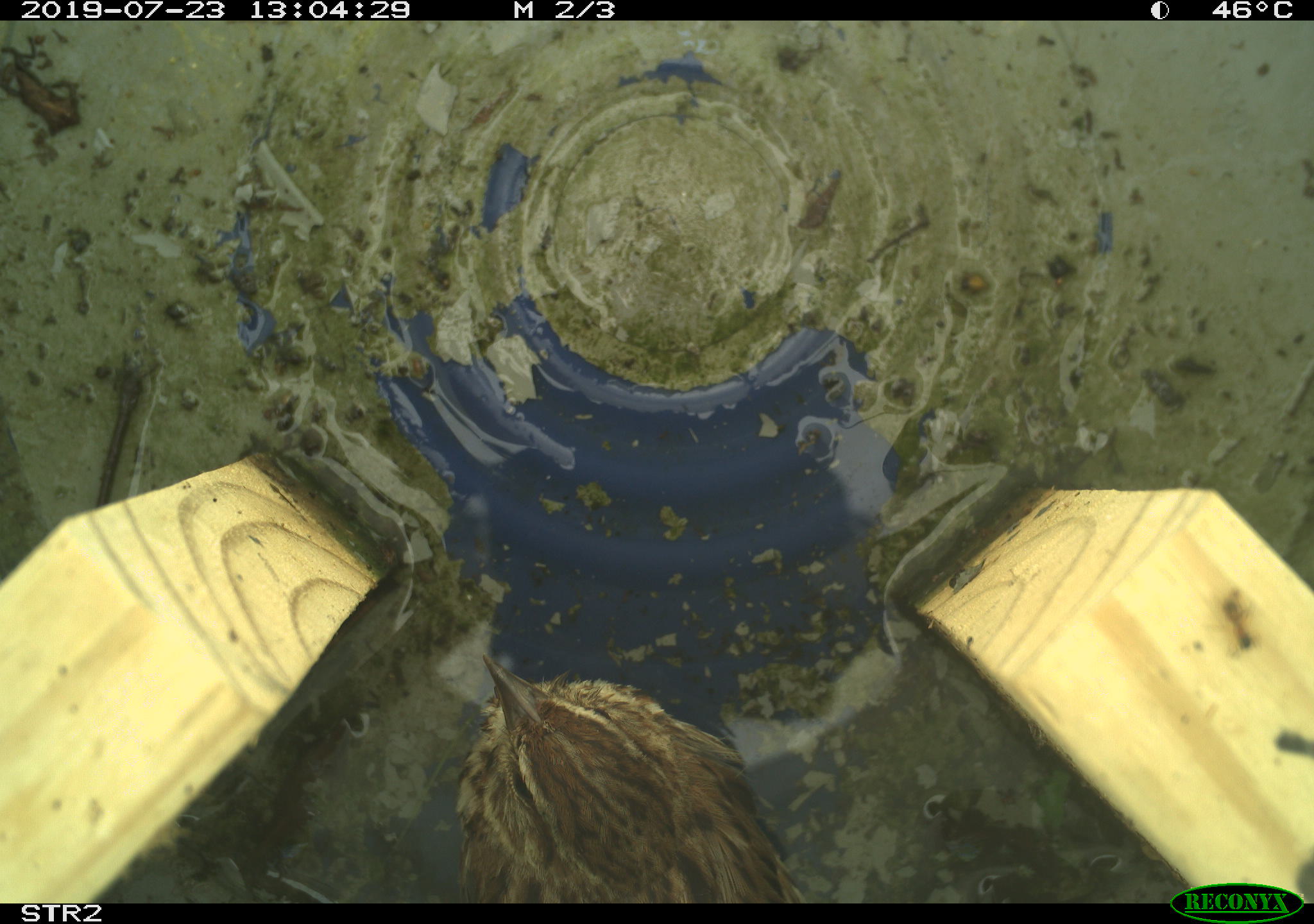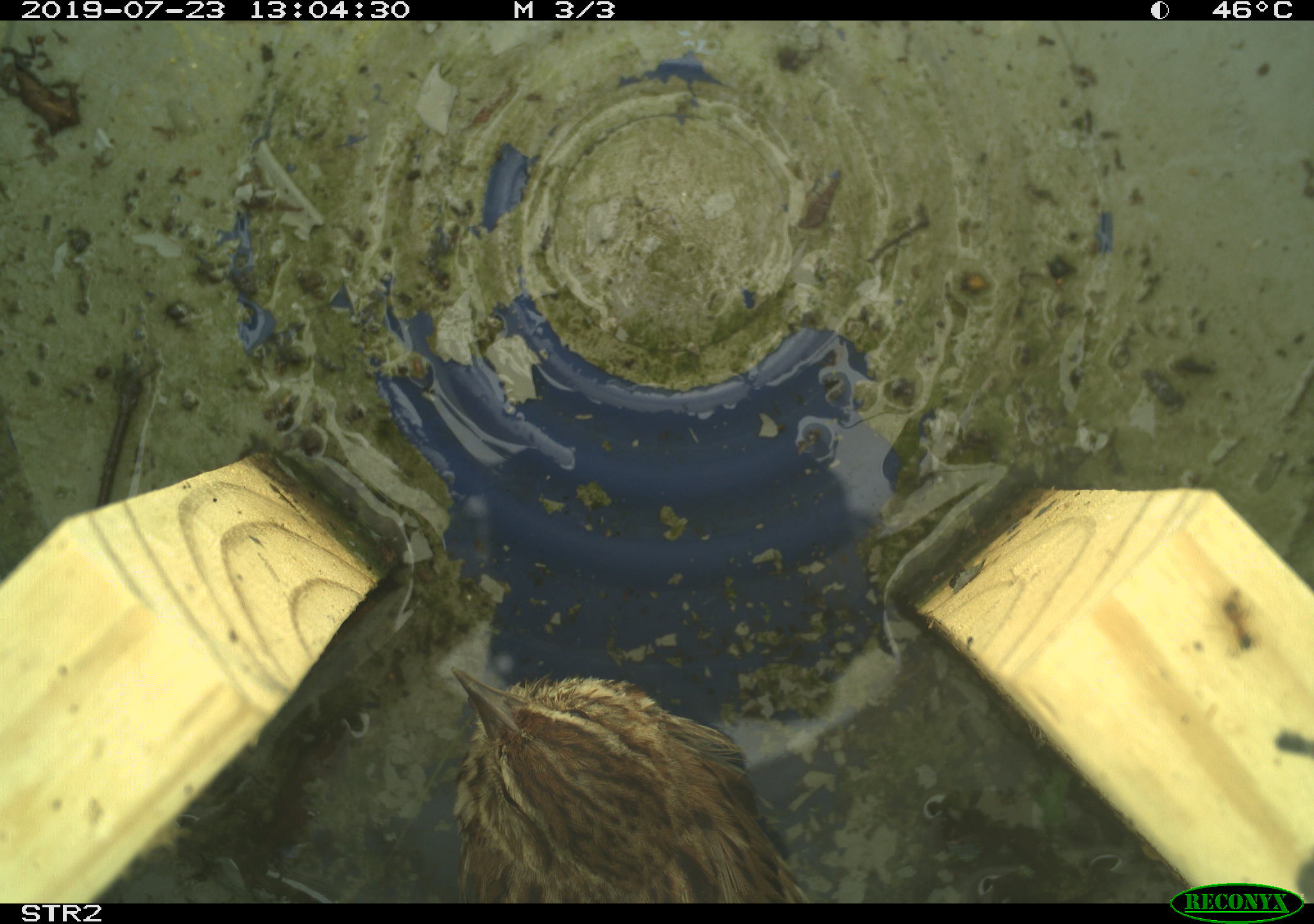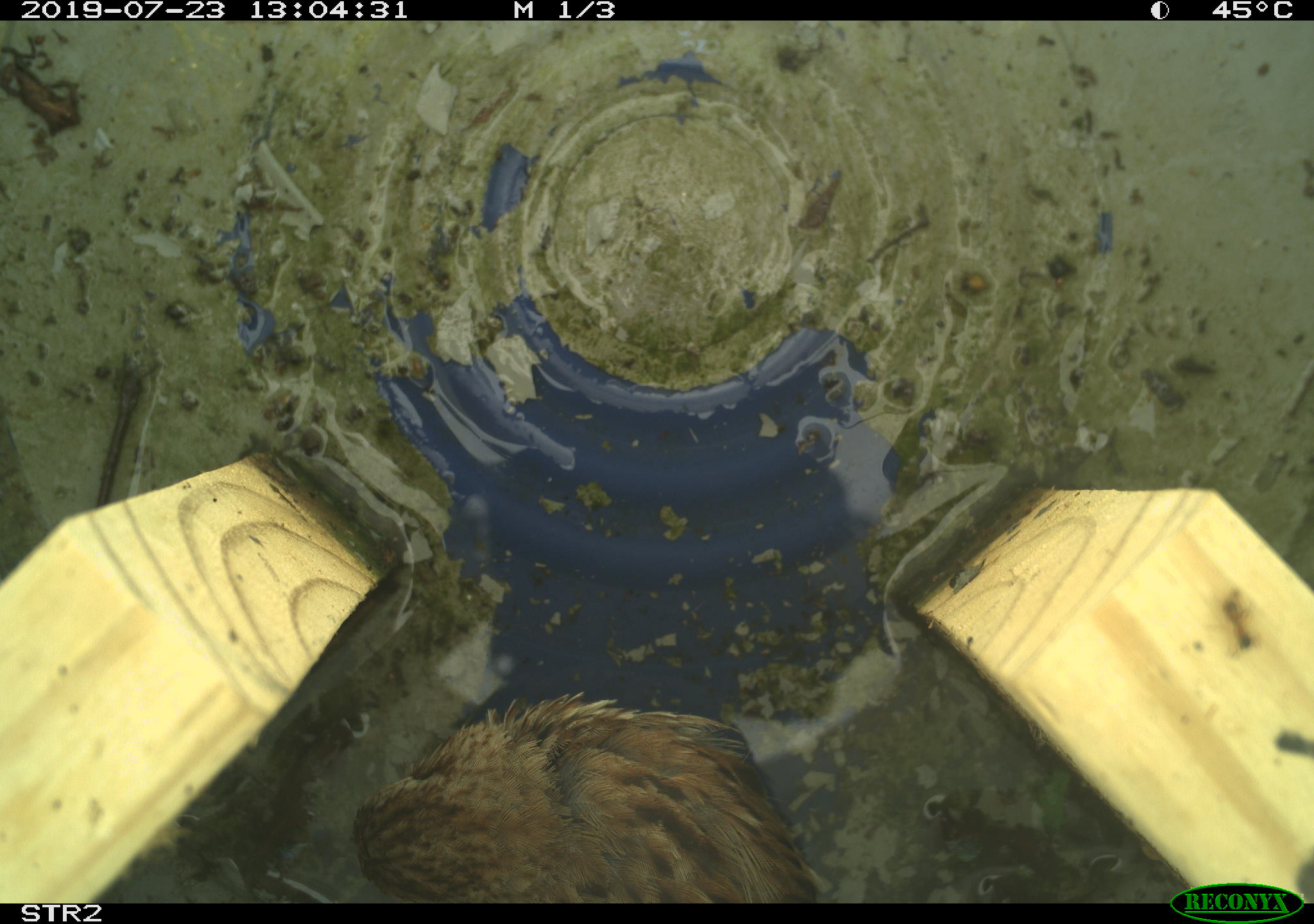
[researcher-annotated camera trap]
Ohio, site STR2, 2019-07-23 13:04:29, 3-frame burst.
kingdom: Animalia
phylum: Chordata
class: Aves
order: Passeriformes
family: Passerellidae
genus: Melospiza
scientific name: Melospiza melodia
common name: song sparrow